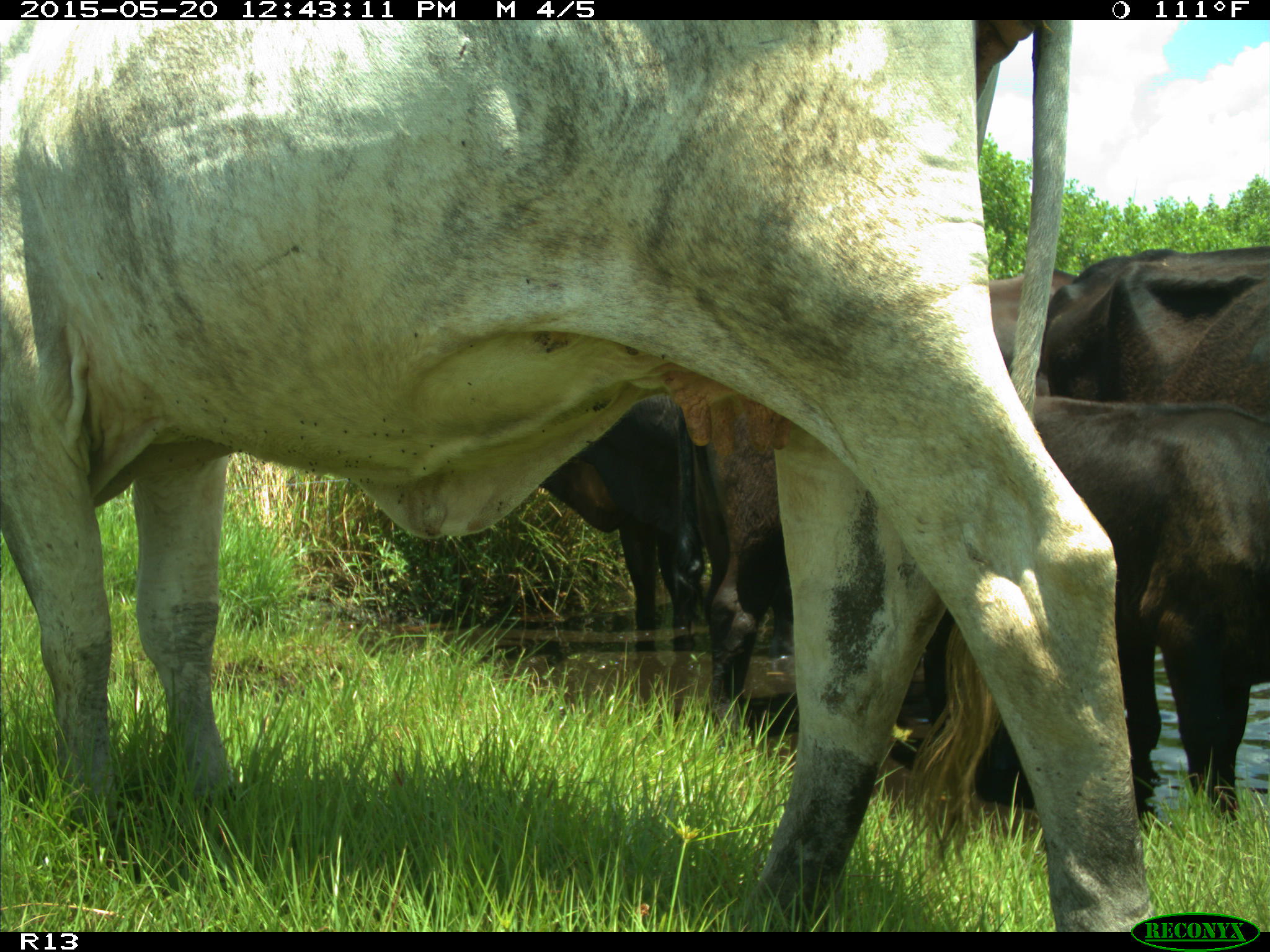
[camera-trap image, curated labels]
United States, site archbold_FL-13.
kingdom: Animalia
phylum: Chordata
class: Mammalia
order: Artiodactyla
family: Bovidae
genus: Bos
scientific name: Bos taurus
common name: domestic cow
Bos taurus (domestic cow).